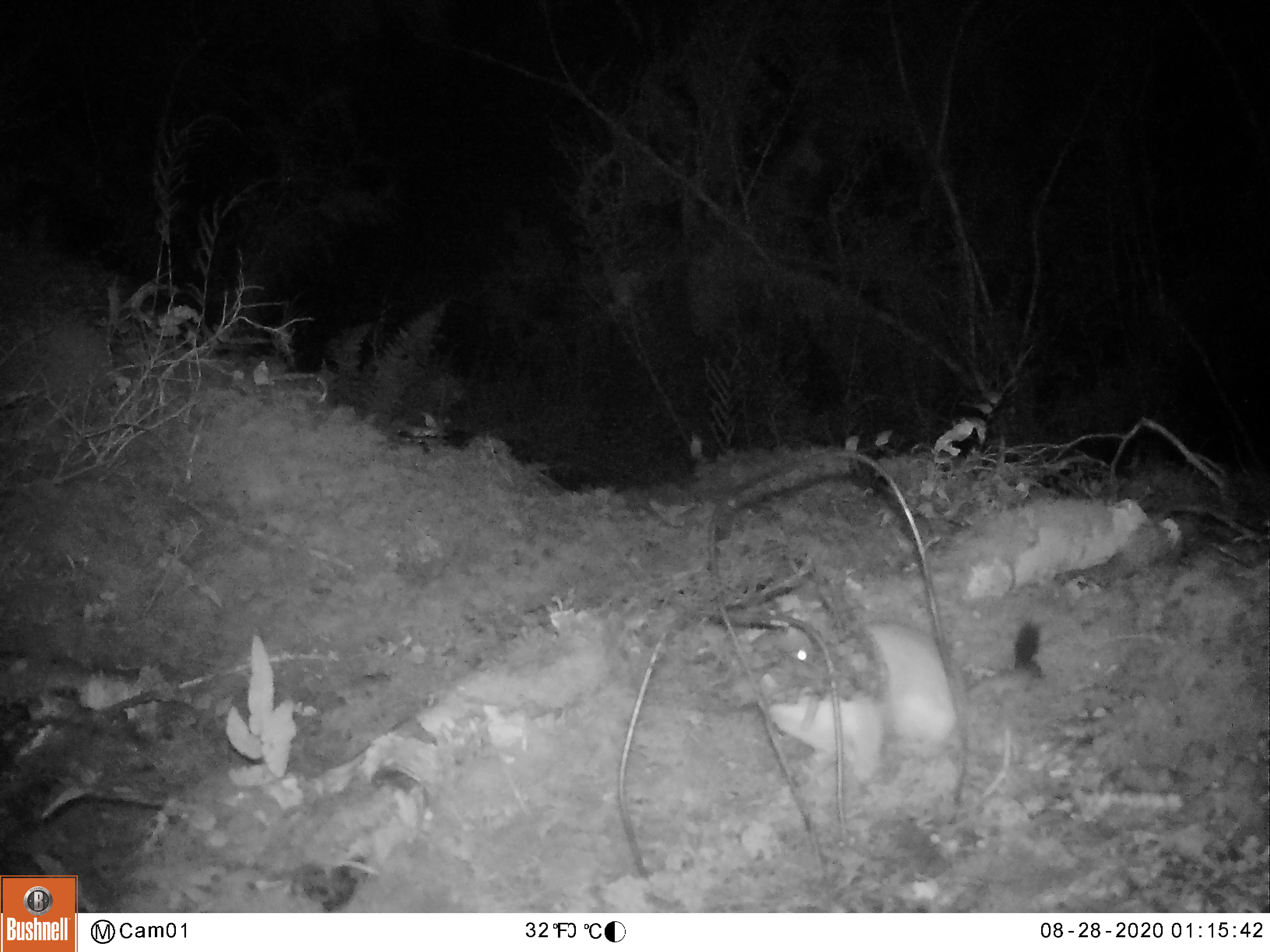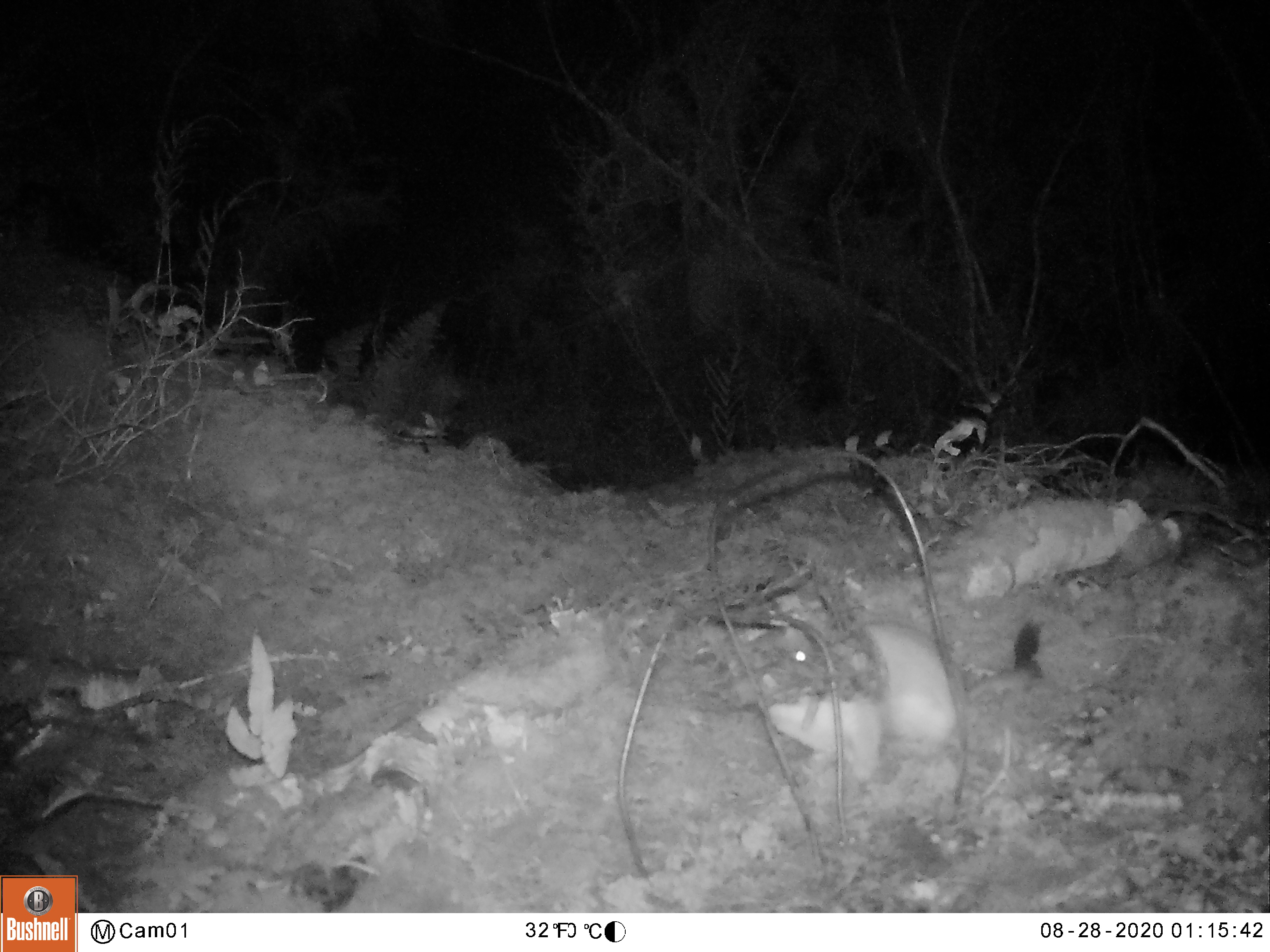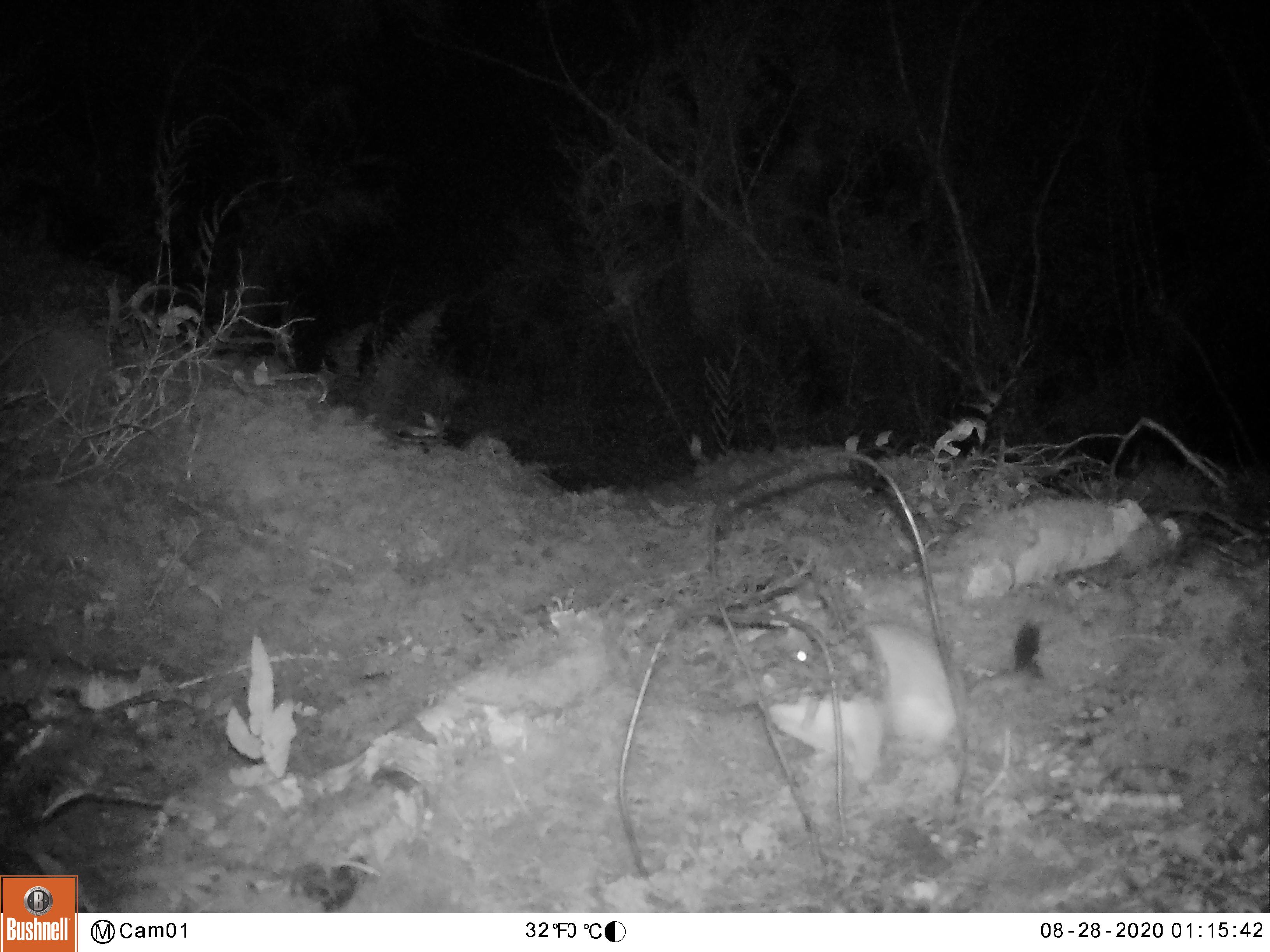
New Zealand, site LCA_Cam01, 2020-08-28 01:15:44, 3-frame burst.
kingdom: Animalia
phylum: Chordata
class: Mammalia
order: Carnivora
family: Mustelidae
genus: Mustela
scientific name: Mustela erminea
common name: stoat